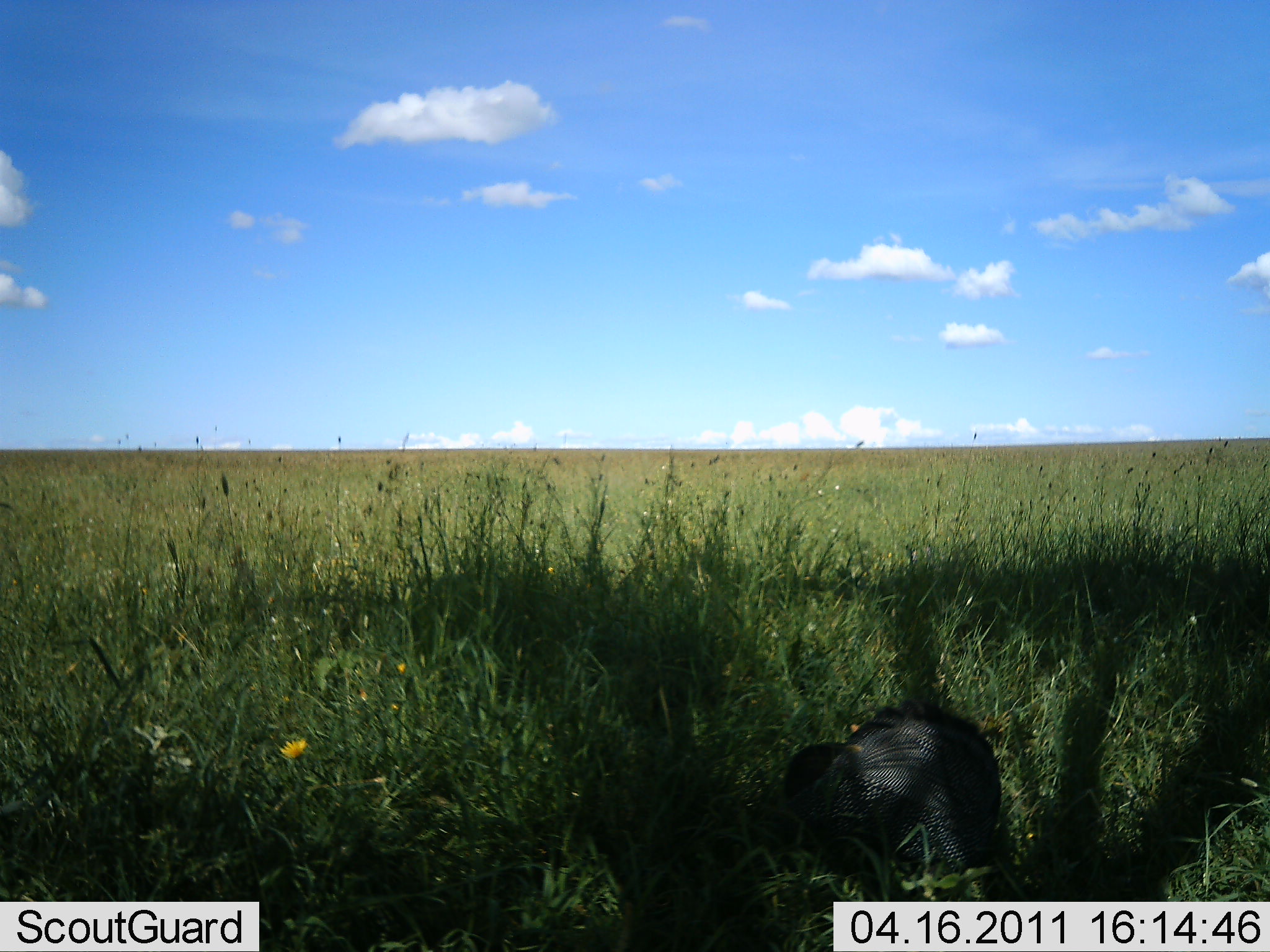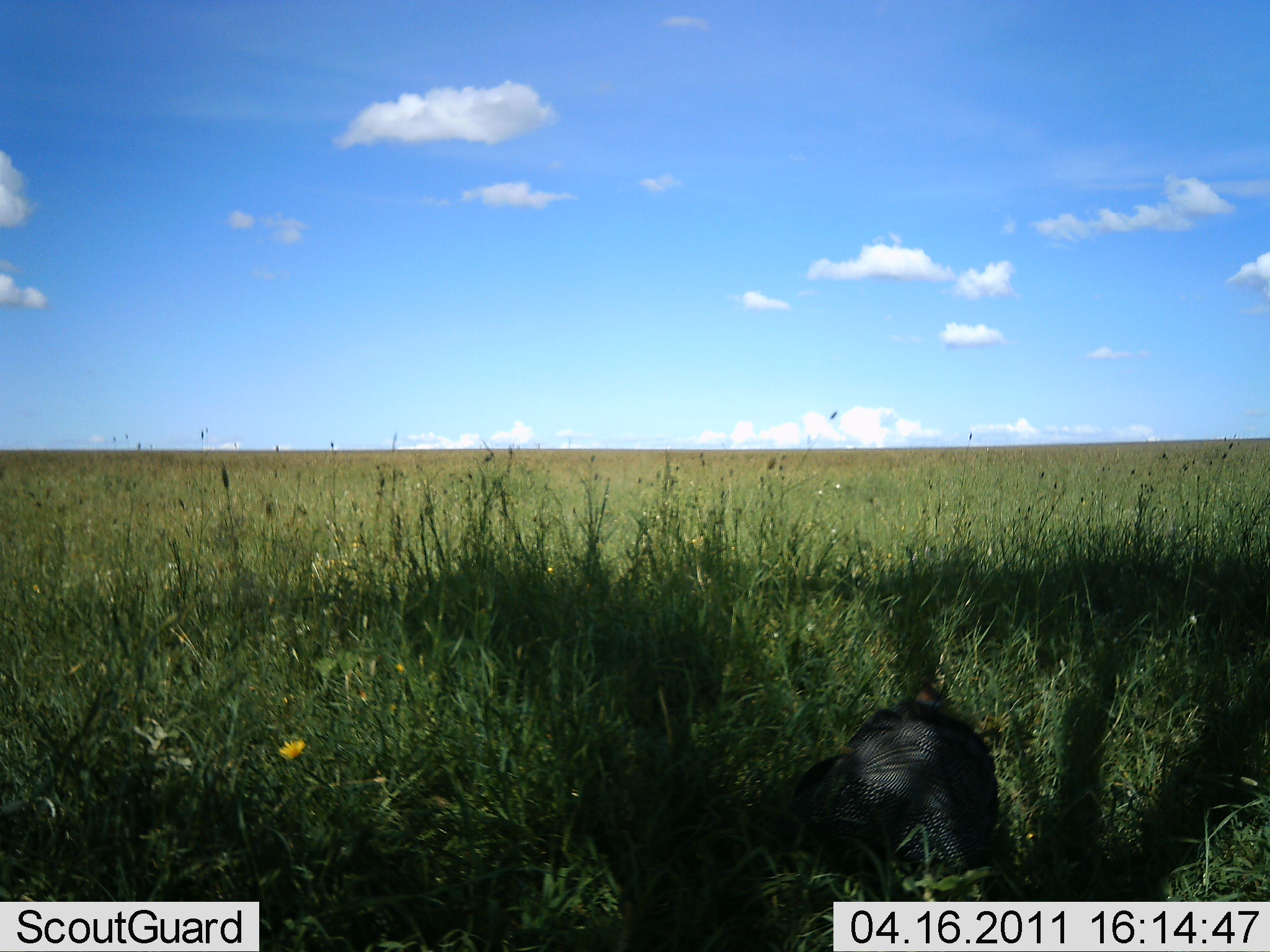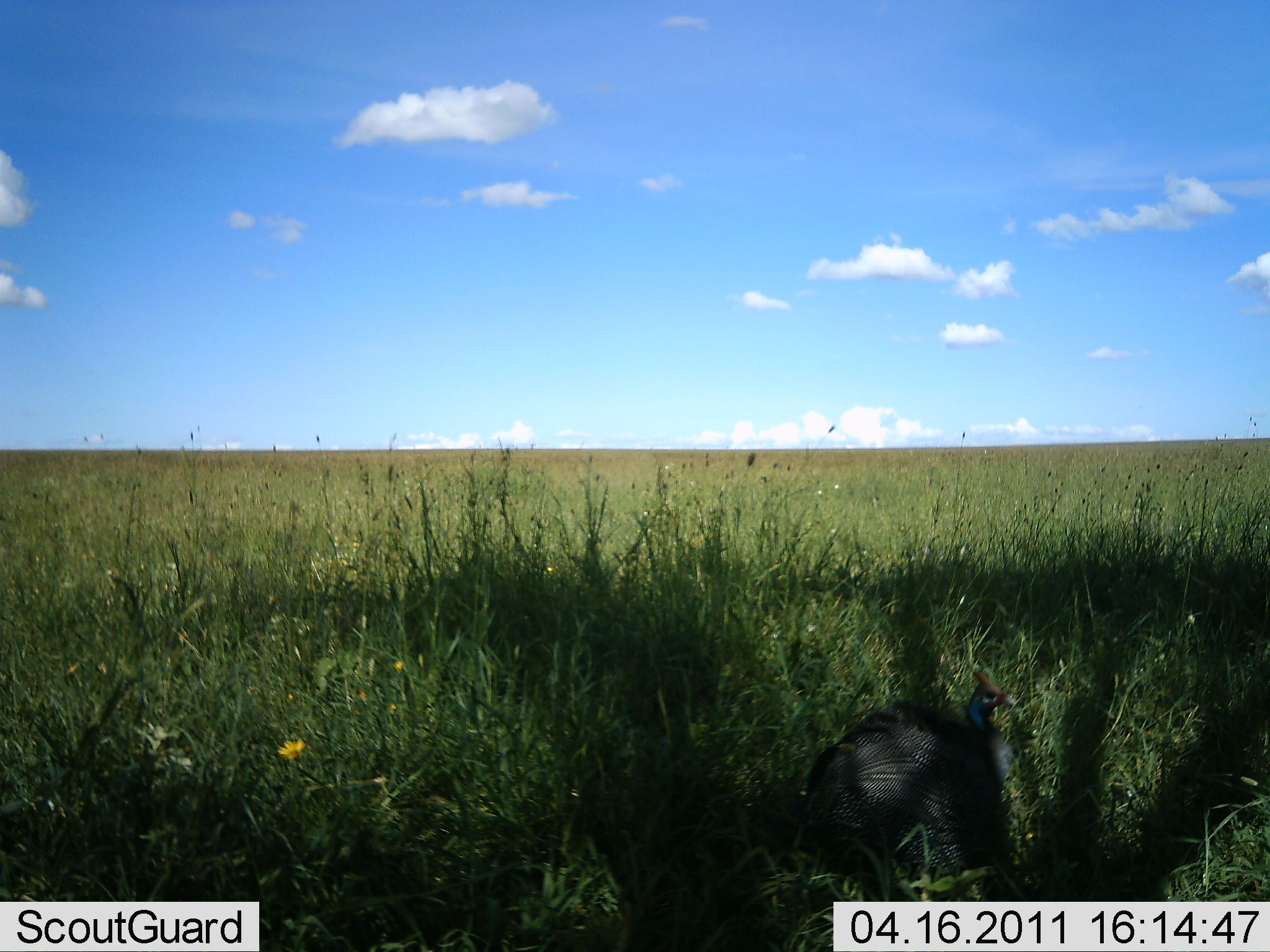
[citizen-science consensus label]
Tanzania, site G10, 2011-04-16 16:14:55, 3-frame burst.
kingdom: Animalia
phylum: Chordata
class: Aves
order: Galliformes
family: Numididae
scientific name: Numididae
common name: guinea fowl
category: guineafowl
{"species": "guineafowl (guinea fowl) (Numididae)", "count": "1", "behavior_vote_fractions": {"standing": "82%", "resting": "0%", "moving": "9%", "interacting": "0%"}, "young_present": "0%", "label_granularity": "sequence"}